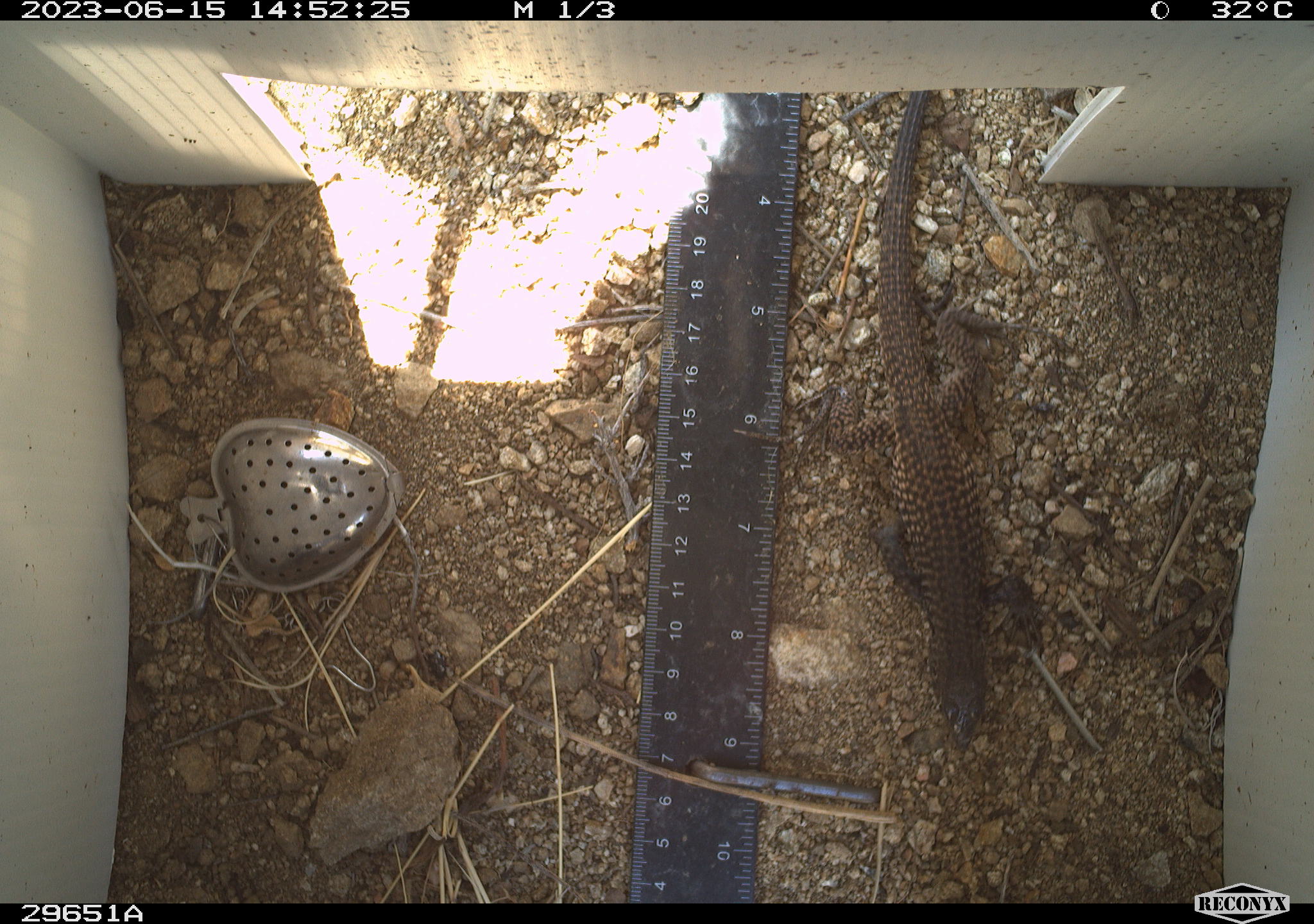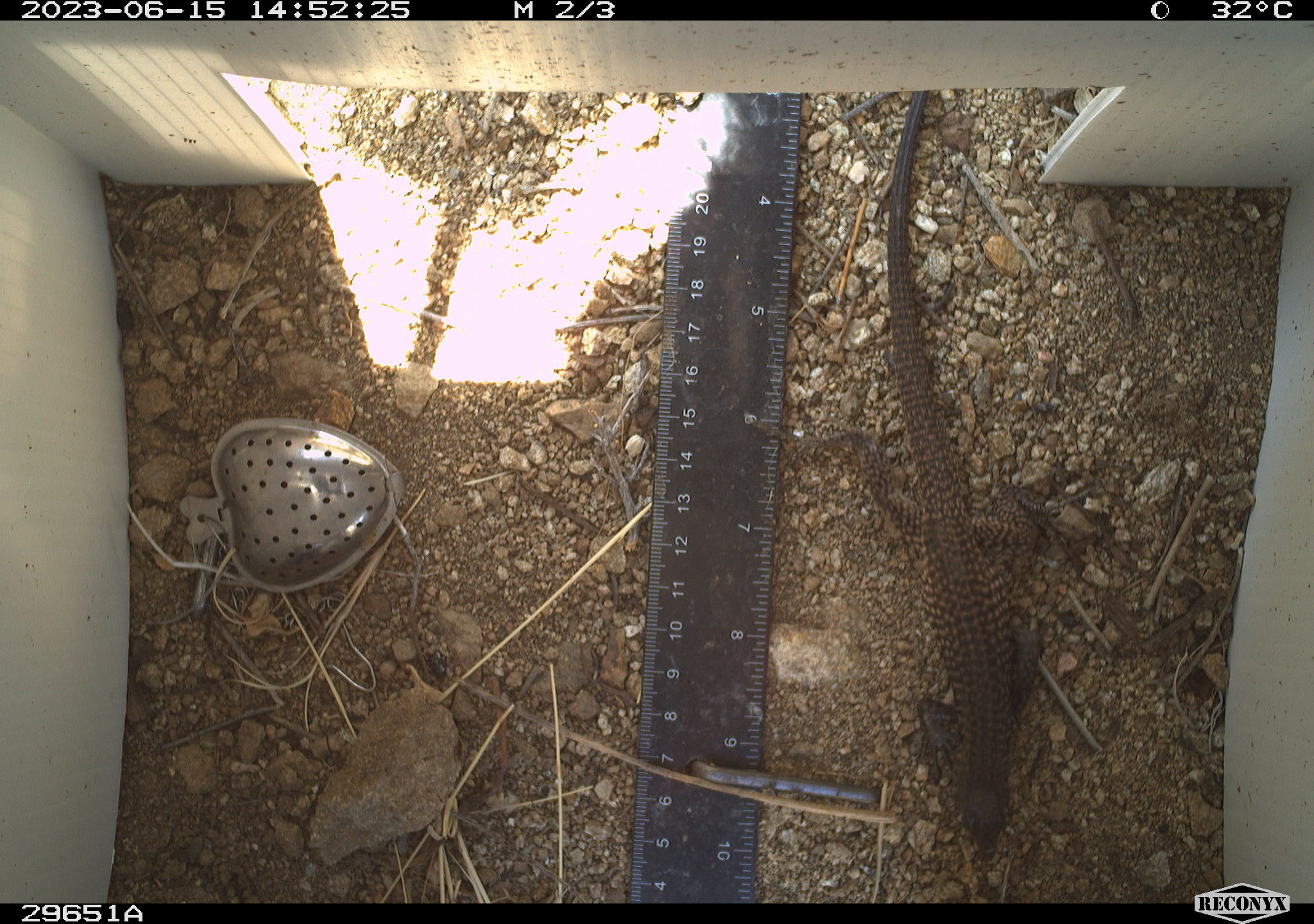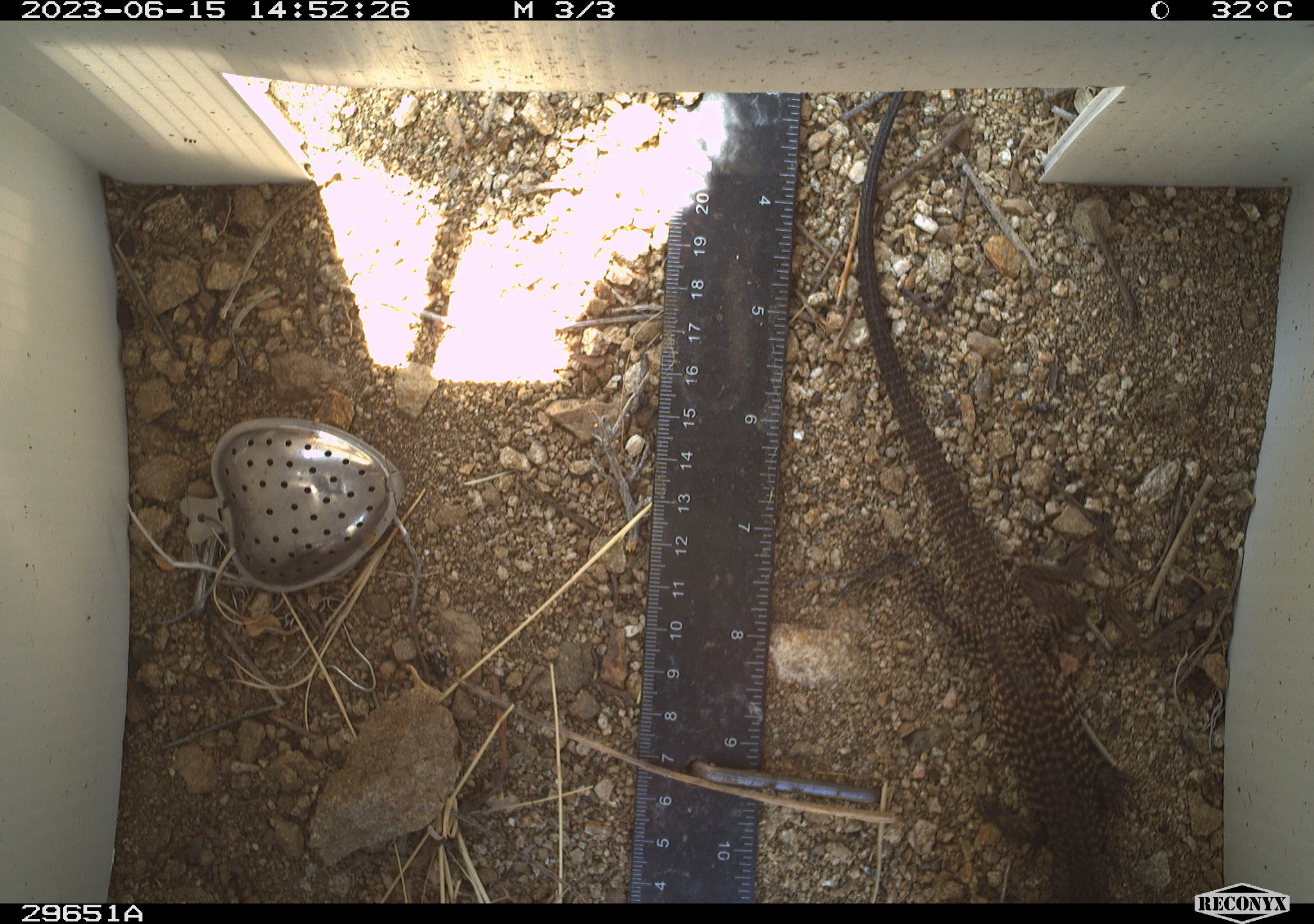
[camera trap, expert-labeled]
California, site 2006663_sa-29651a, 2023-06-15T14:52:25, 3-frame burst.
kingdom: Animalia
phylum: Chordata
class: Reptilia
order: Squamata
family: Teiidae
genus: Aspidoscelis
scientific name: Aspidoscelis tigris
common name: western whiptail